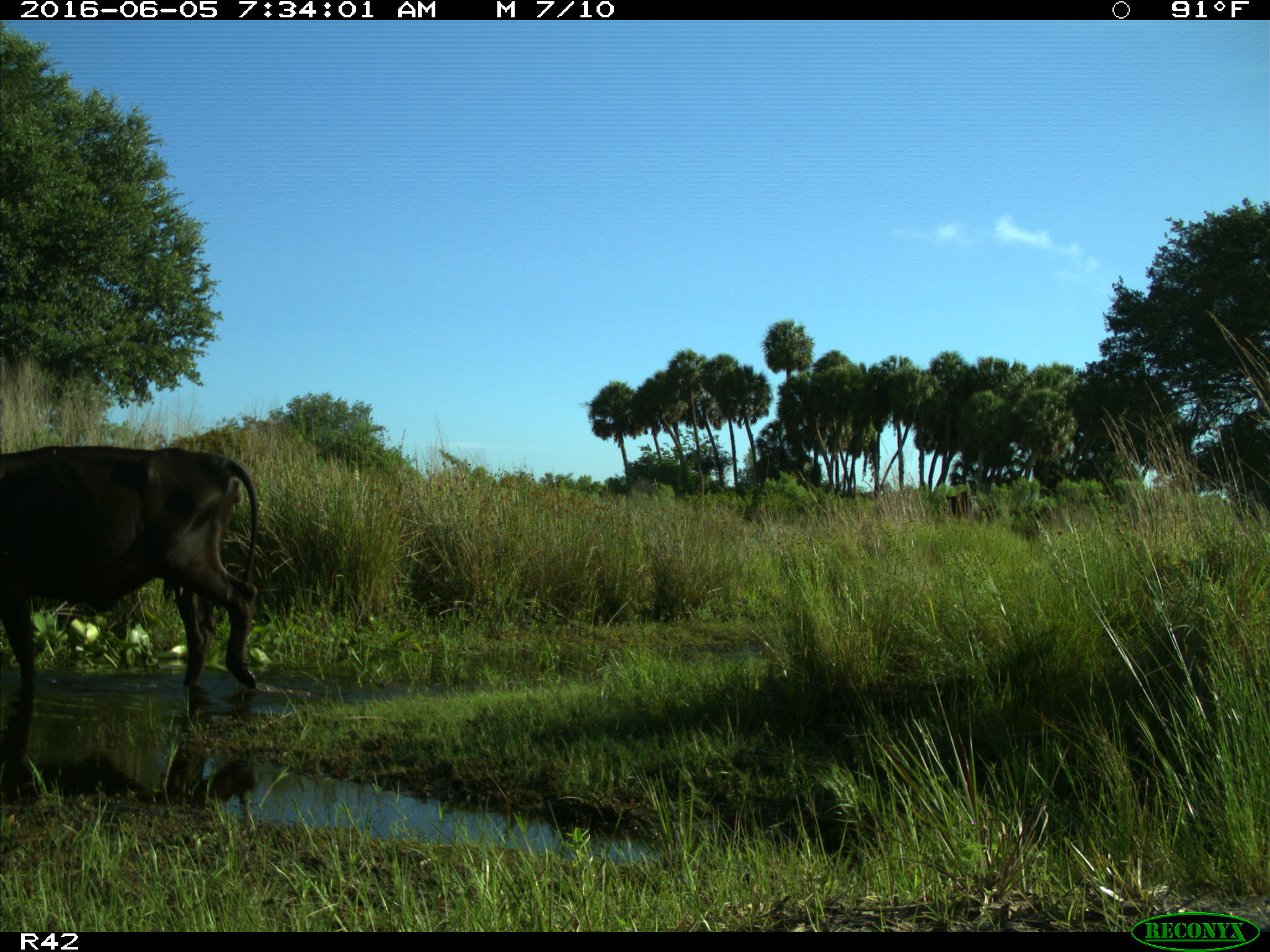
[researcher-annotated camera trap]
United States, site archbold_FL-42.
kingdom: Animalia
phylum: Chordata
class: Mammalia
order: Artiodactyla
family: Bovidae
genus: Bos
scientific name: Bos taurus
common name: domestic cow